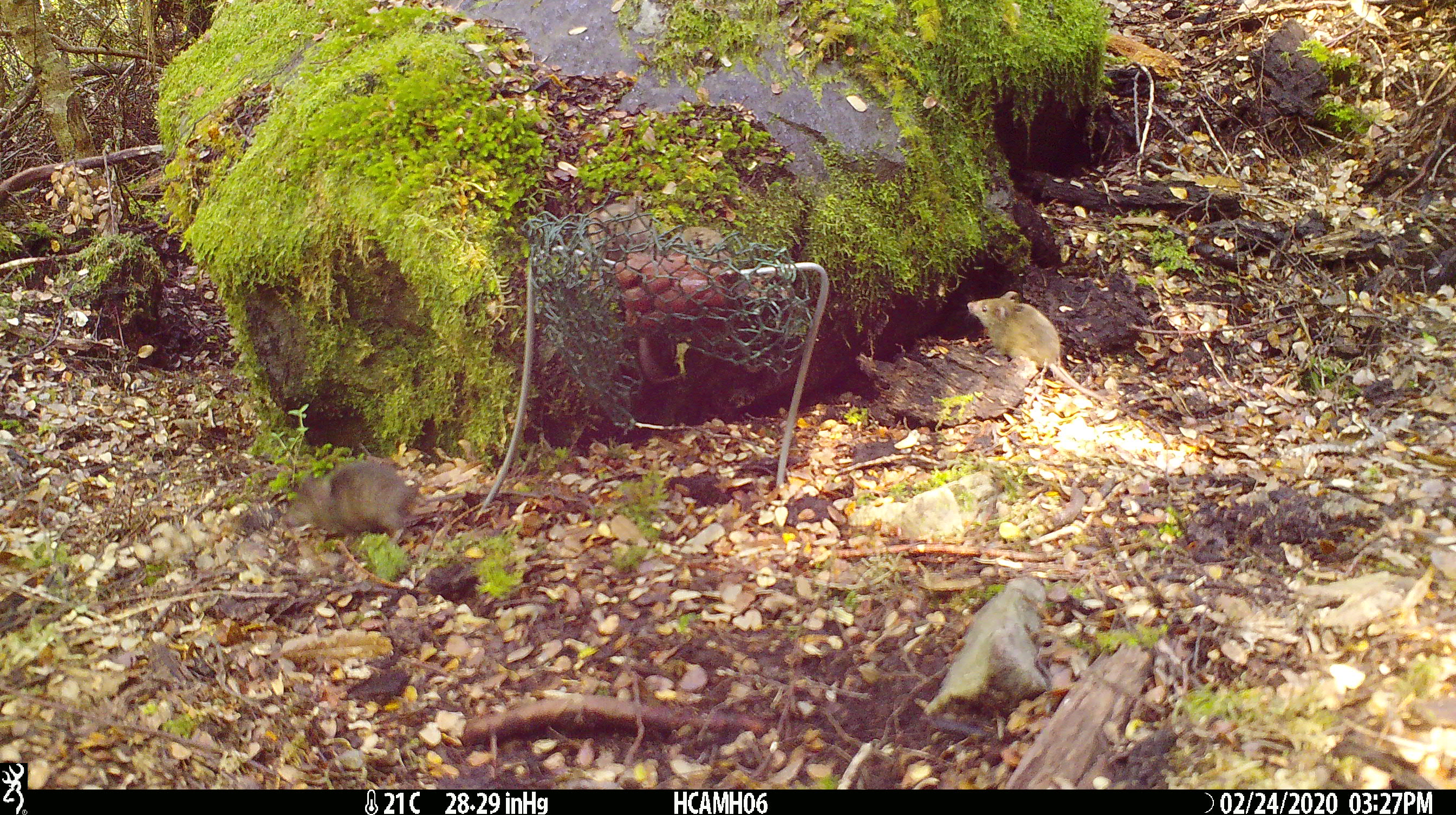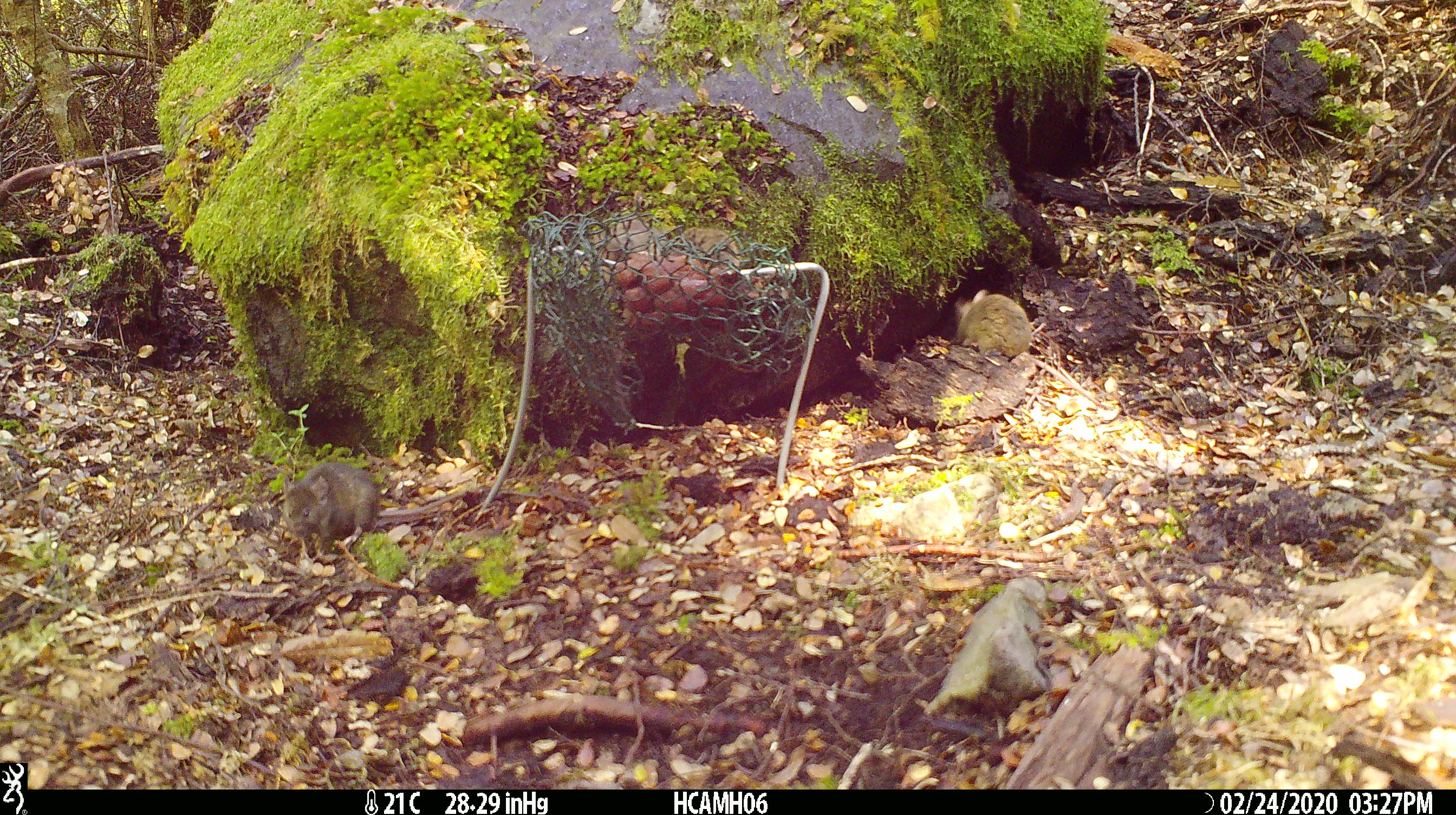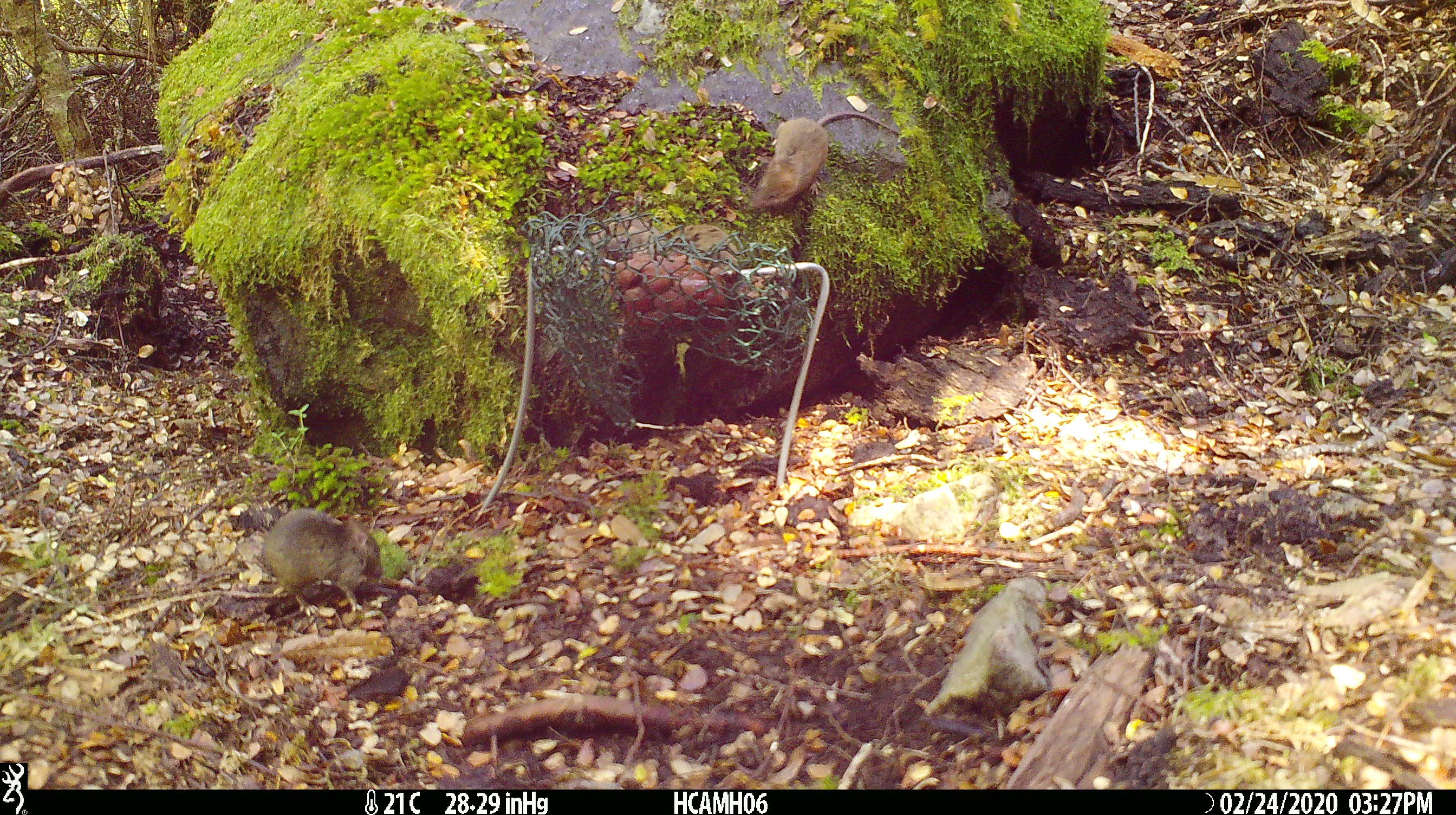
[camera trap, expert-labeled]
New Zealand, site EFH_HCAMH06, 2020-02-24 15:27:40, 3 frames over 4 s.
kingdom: Animalia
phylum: Chordata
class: Mammalia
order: Rodentia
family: Muridae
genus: Mus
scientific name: Mus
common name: mouse